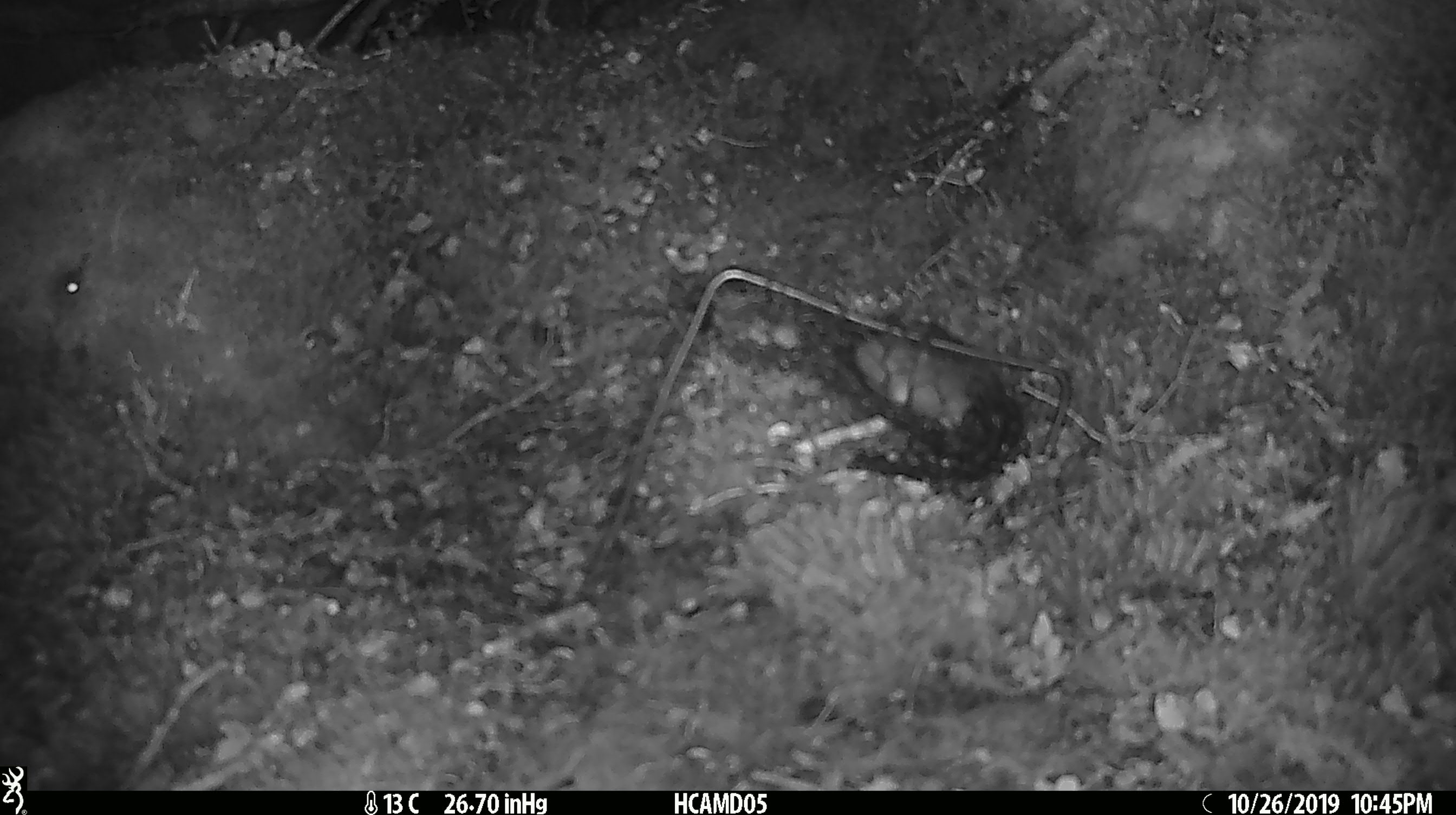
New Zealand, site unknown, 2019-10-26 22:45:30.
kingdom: Animalia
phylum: Chordata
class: Mammalia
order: Rodentia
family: Muridae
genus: Mus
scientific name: Mus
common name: mouse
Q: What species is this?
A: Mouse (Mus).